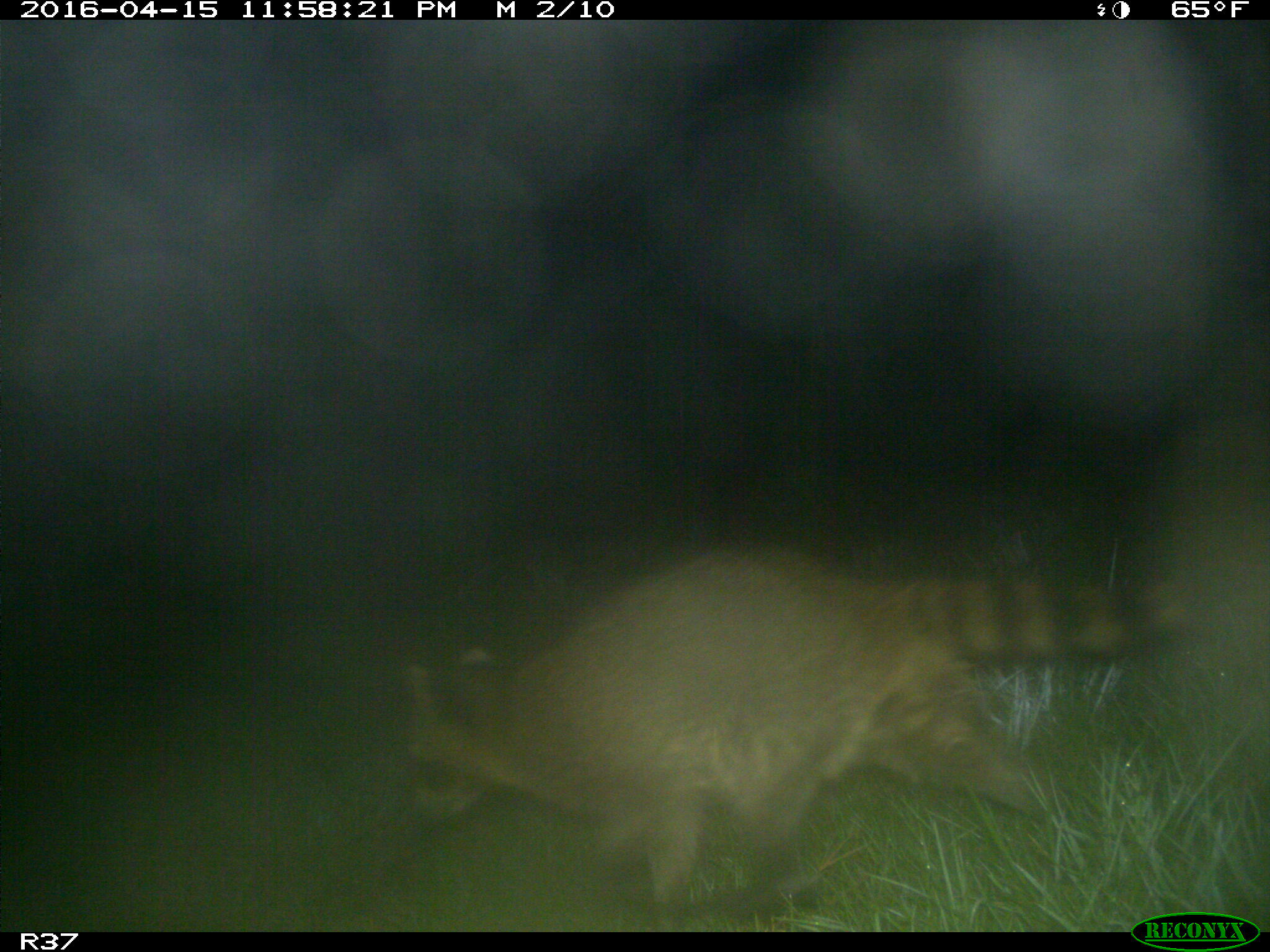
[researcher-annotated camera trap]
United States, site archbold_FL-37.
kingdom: Animalia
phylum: Chordata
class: Mammalia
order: Carnivora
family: Procyonidae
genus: Procyon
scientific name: Procyon lotor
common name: common raccoon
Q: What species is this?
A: Procyon lotor (common raccoon).